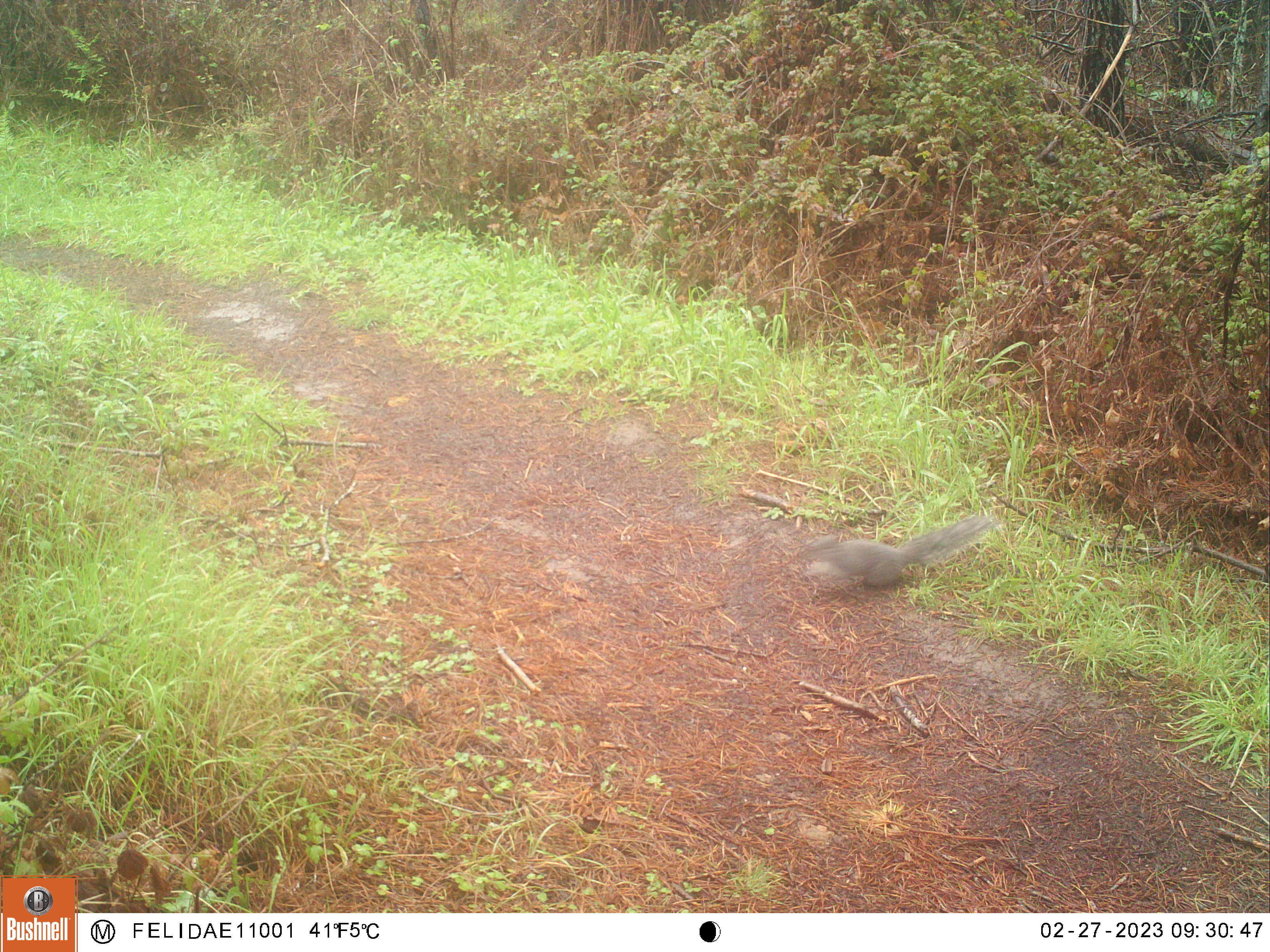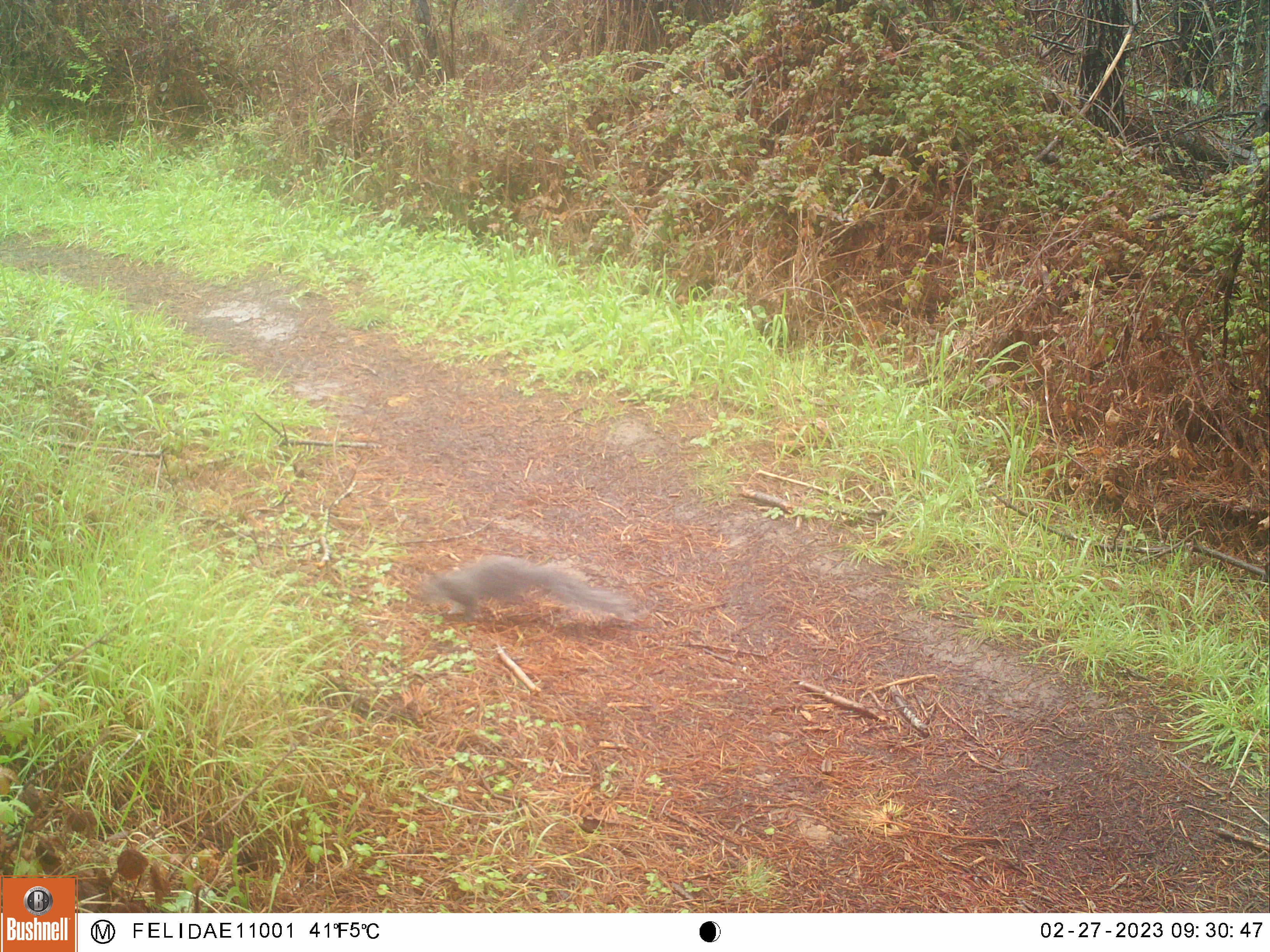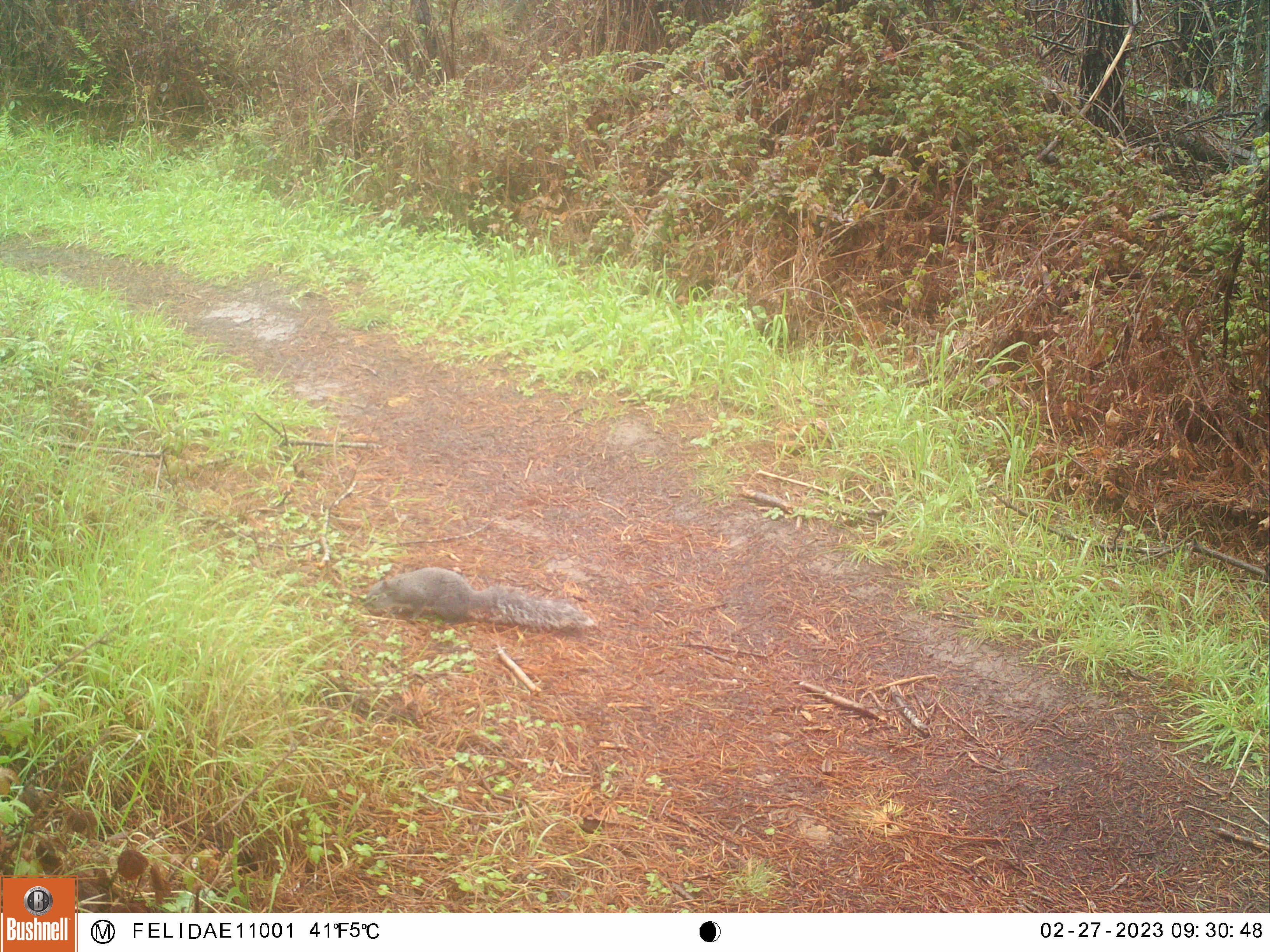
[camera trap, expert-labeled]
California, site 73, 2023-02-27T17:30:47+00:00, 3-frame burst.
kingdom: Animalia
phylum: Chordata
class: Mammalia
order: Rodentia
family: Sciuridae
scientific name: Sciuridae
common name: squirrel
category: unknown squirrel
Unknown squirrel (squirrel) (Sciuridae).